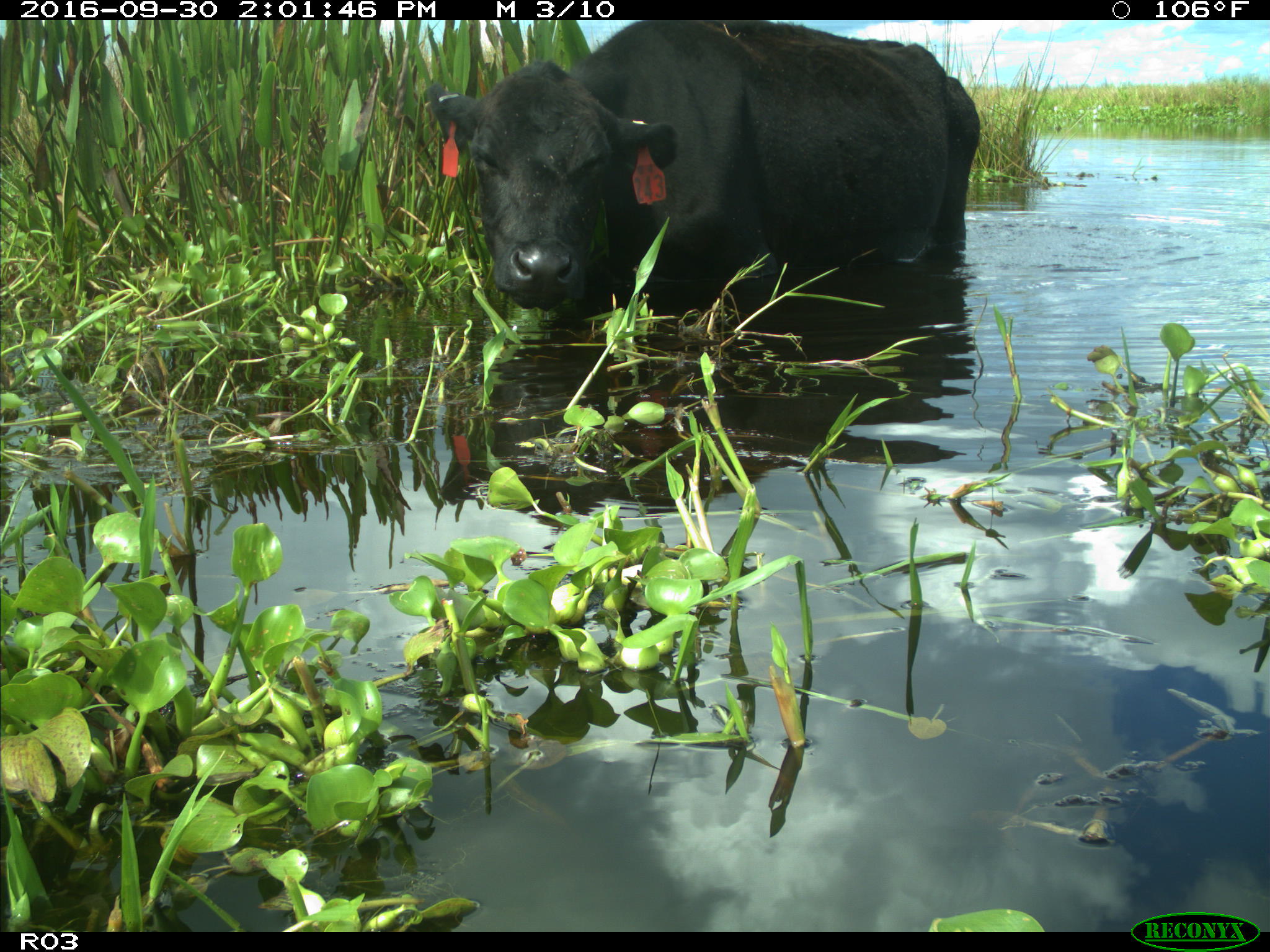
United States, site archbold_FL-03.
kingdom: Animalia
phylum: Chordata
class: Mammalia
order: Artiodactyla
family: Bovidae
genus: Bos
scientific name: Bos taurus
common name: domestic cow